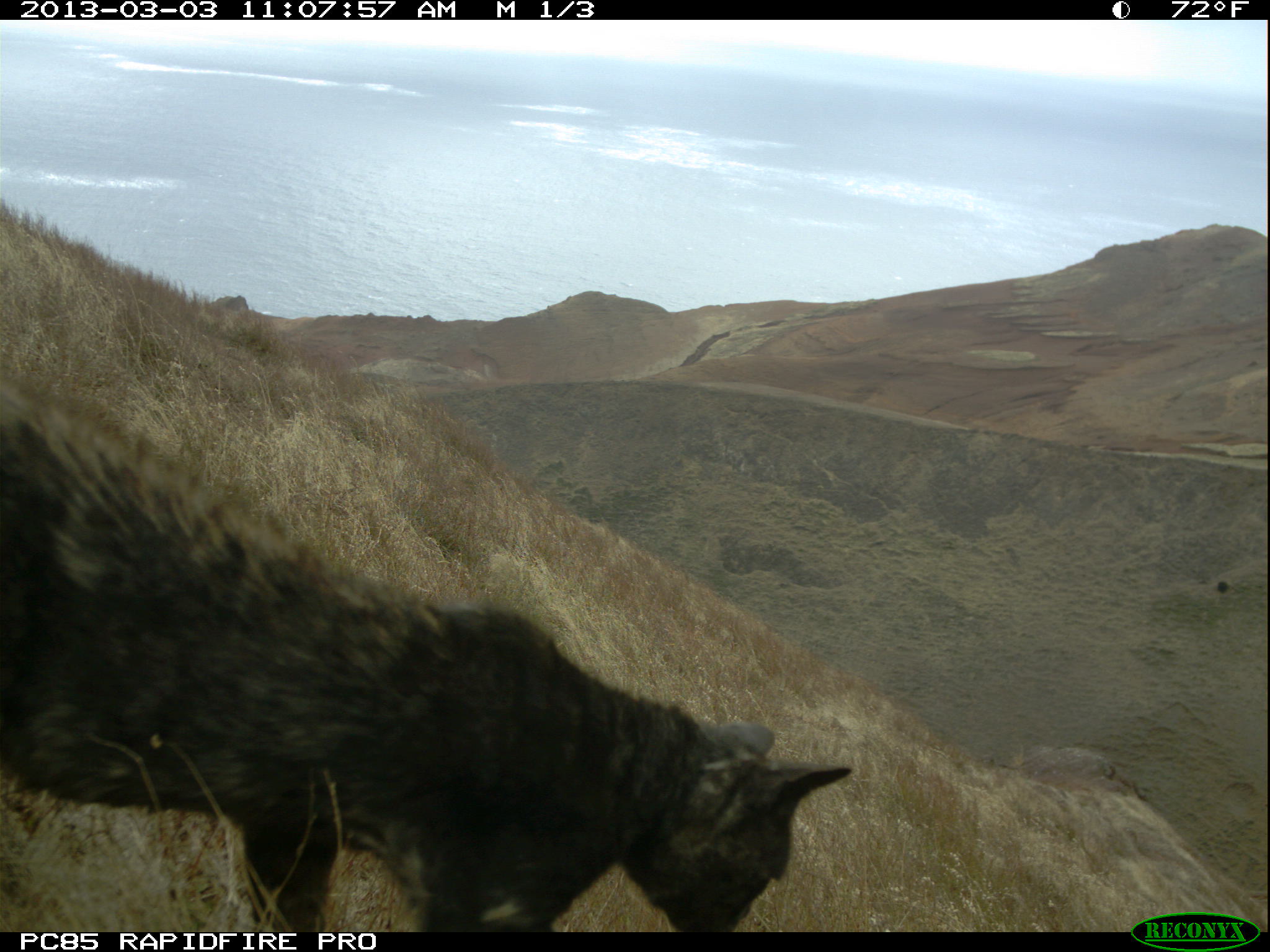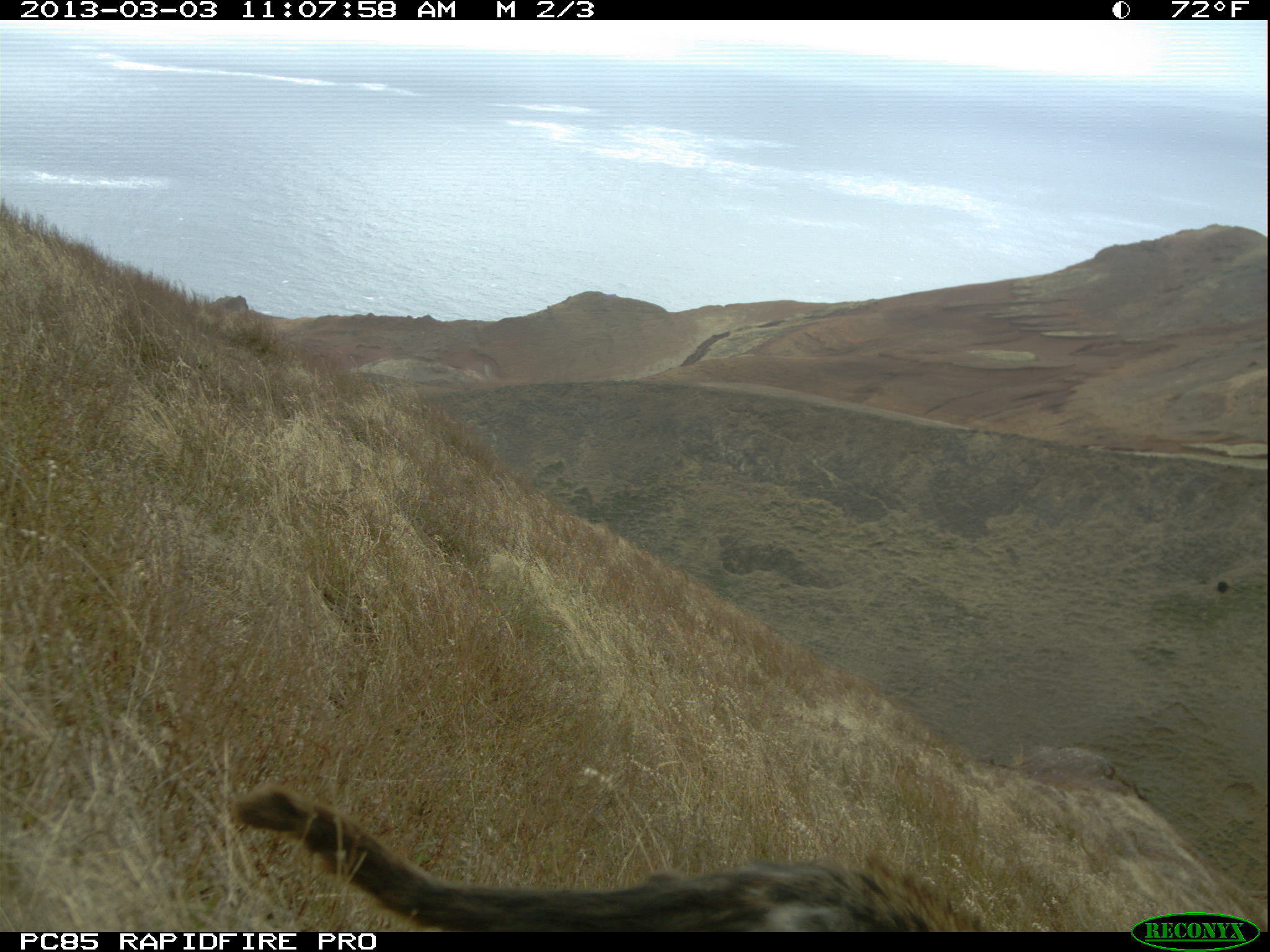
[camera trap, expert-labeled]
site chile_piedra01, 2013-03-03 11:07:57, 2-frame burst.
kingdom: Animalia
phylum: Chordata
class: Mammalia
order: Carnivora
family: Felidae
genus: Felis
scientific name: Felis catus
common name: cat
Cat (Felis catus).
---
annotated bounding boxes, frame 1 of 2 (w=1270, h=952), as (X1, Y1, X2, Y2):
cat: (0, 337, 857, 936)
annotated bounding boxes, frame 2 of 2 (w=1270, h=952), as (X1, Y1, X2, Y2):
cat: (221, 782, 978, 932)